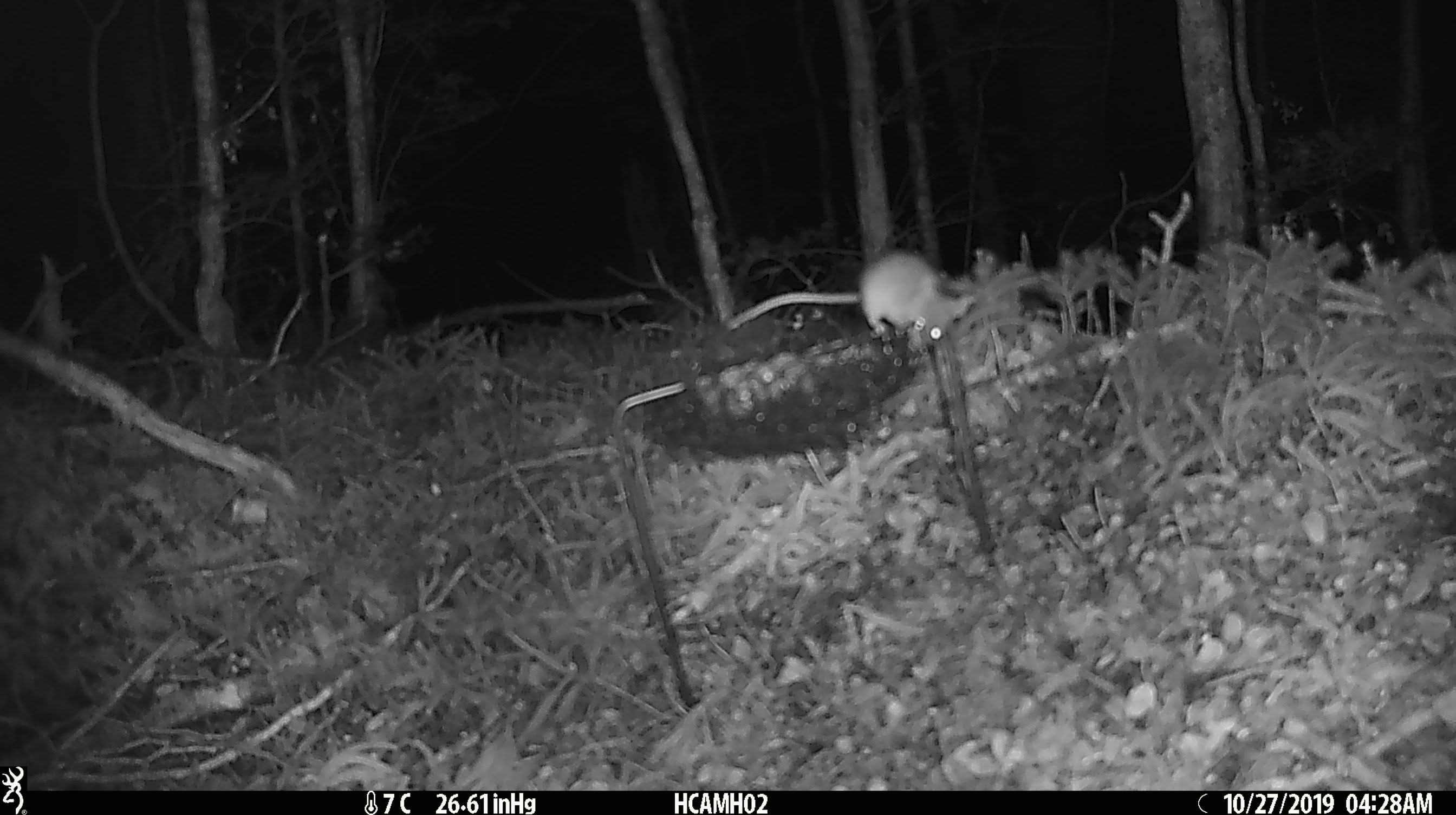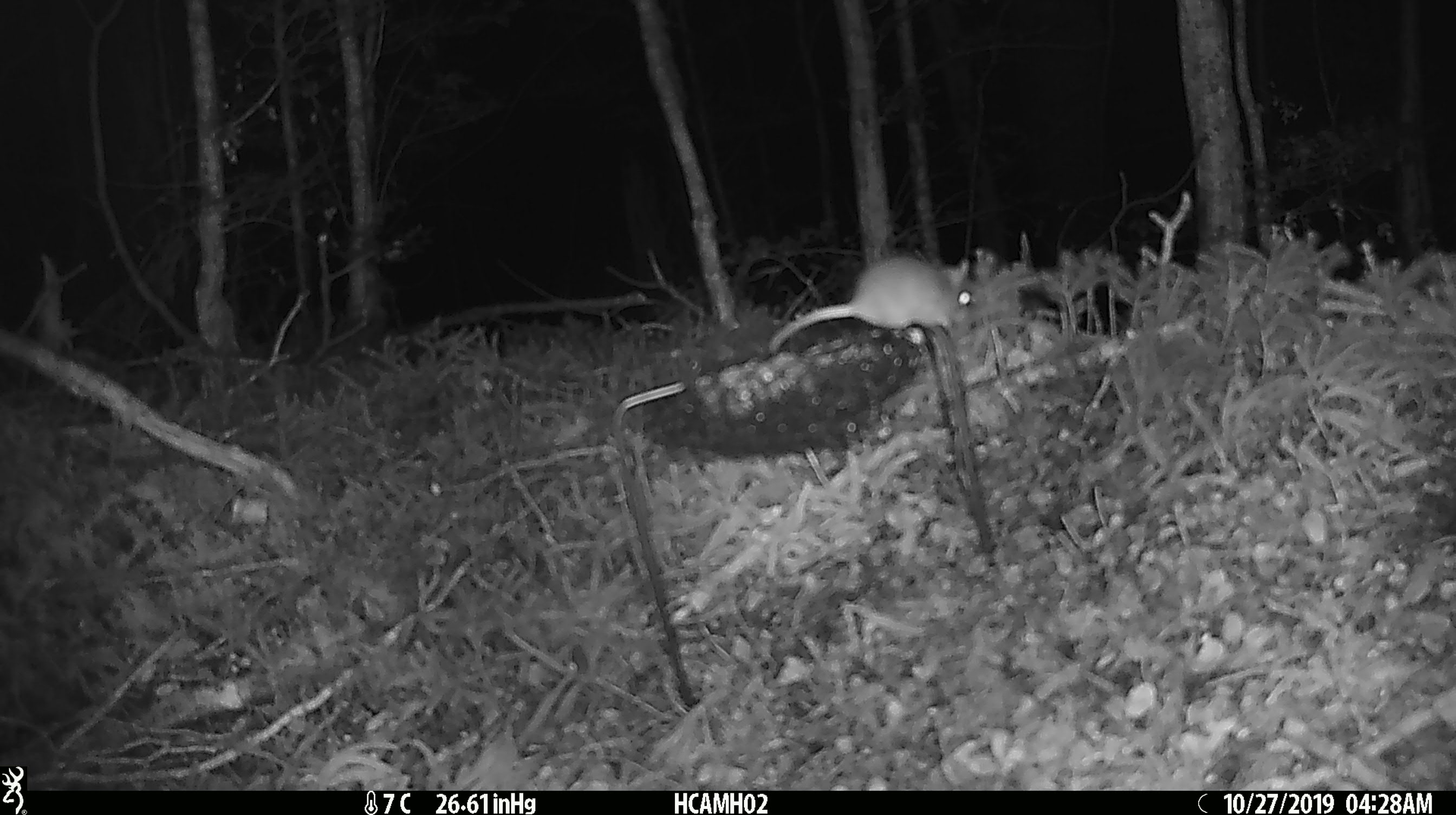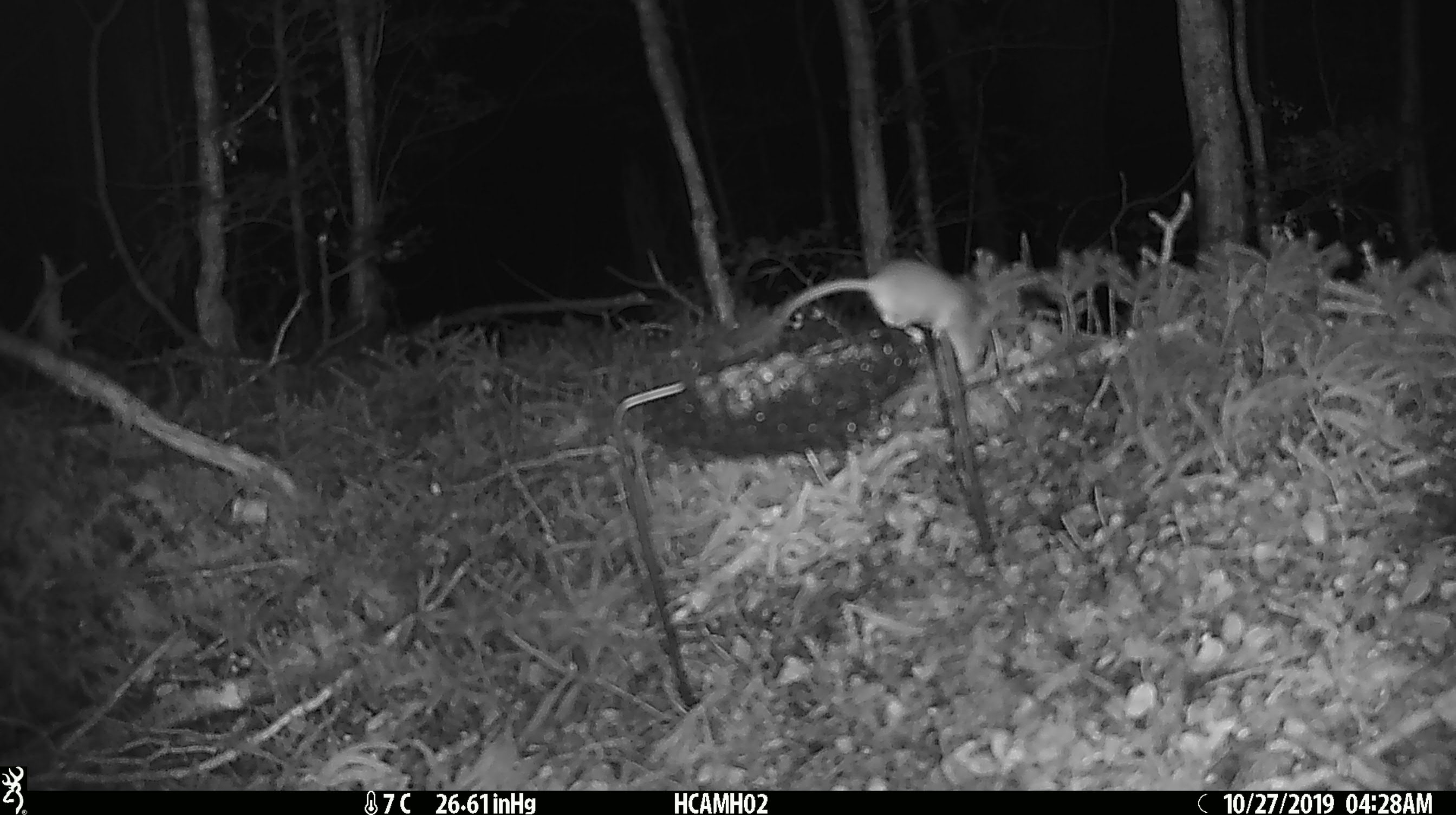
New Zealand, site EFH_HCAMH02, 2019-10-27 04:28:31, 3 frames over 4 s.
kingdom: Animalia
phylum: Chordata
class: Mammalia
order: Rodentia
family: Muridae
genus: Mus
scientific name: Mus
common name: mouse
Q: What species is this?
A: Mouse (Mus).